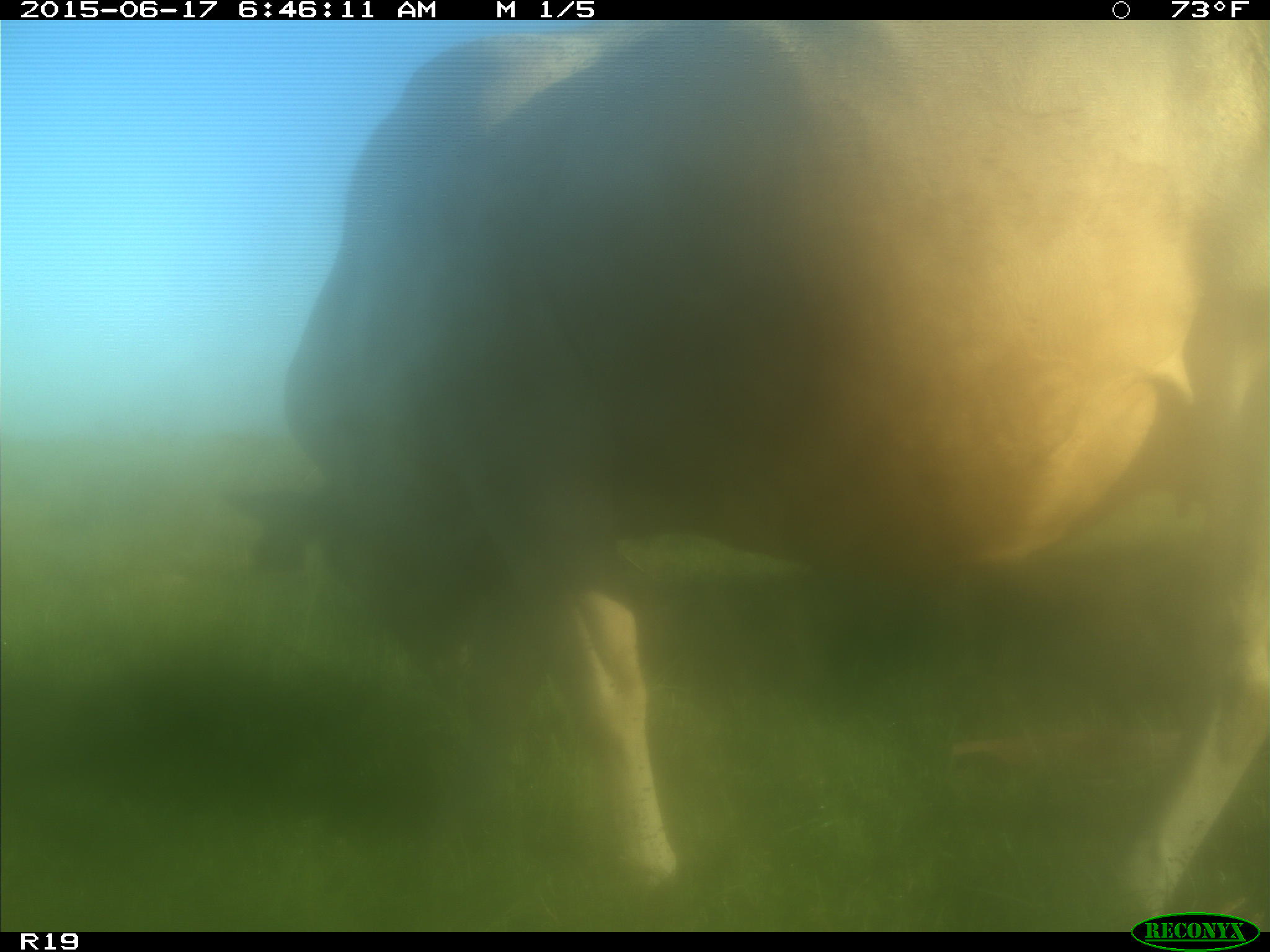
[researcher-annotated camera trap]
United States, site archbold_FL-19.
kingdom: Animalia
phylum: Chordata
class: Mammalia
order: Artiodactyla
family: Bovidae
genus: Bos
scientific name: Bos taurus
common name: domestic cow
Bos taurus (domestic cow).